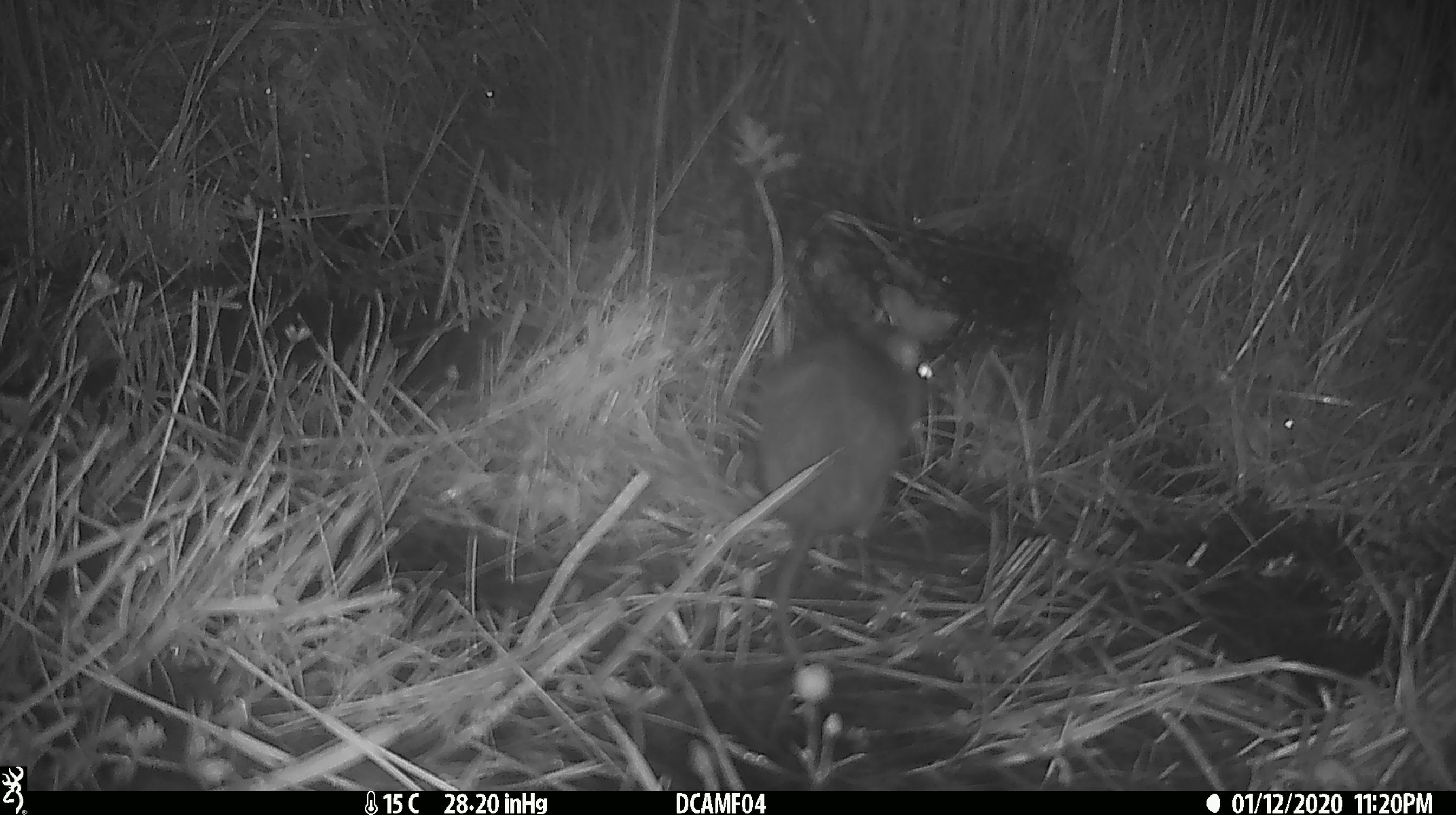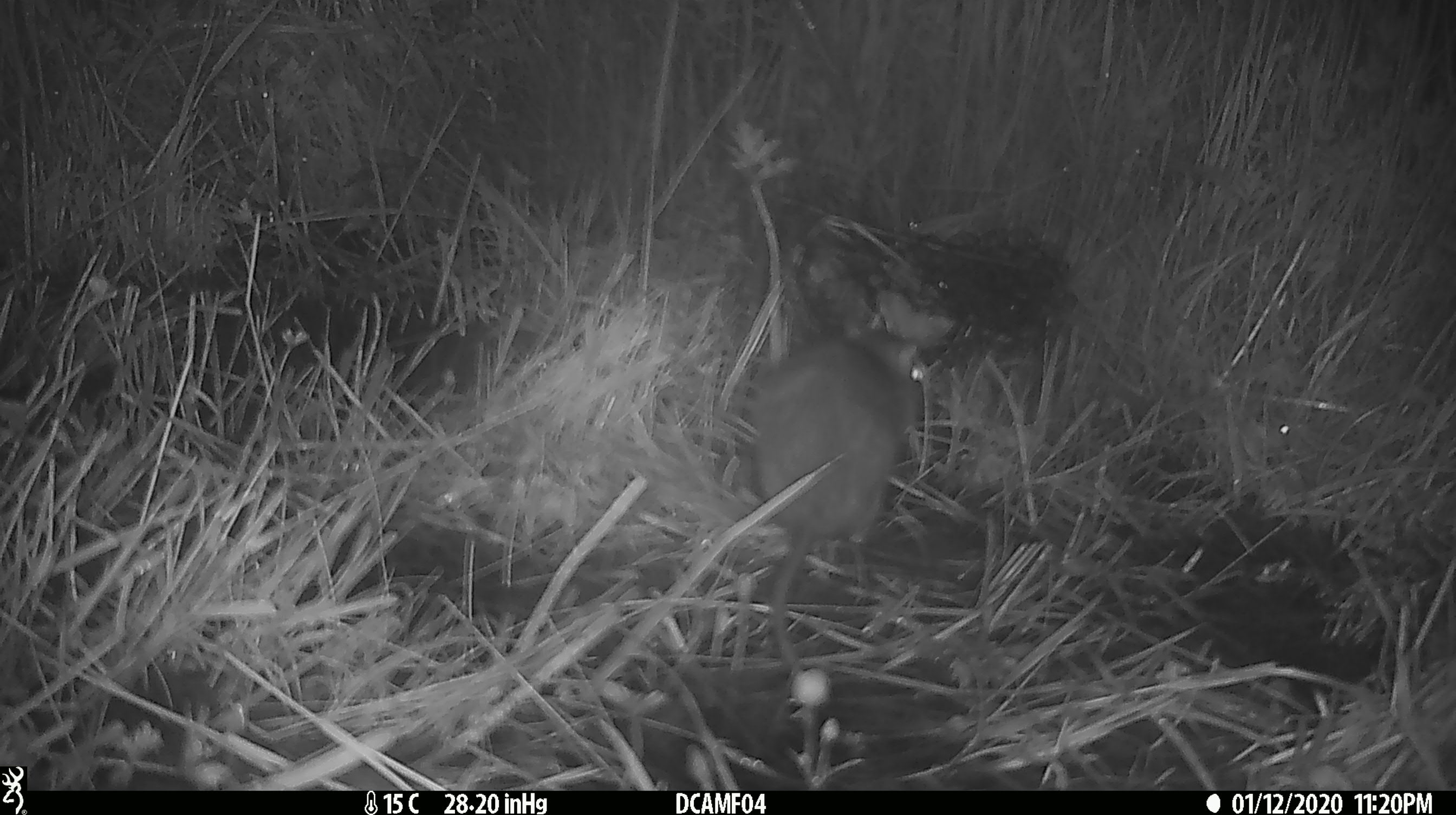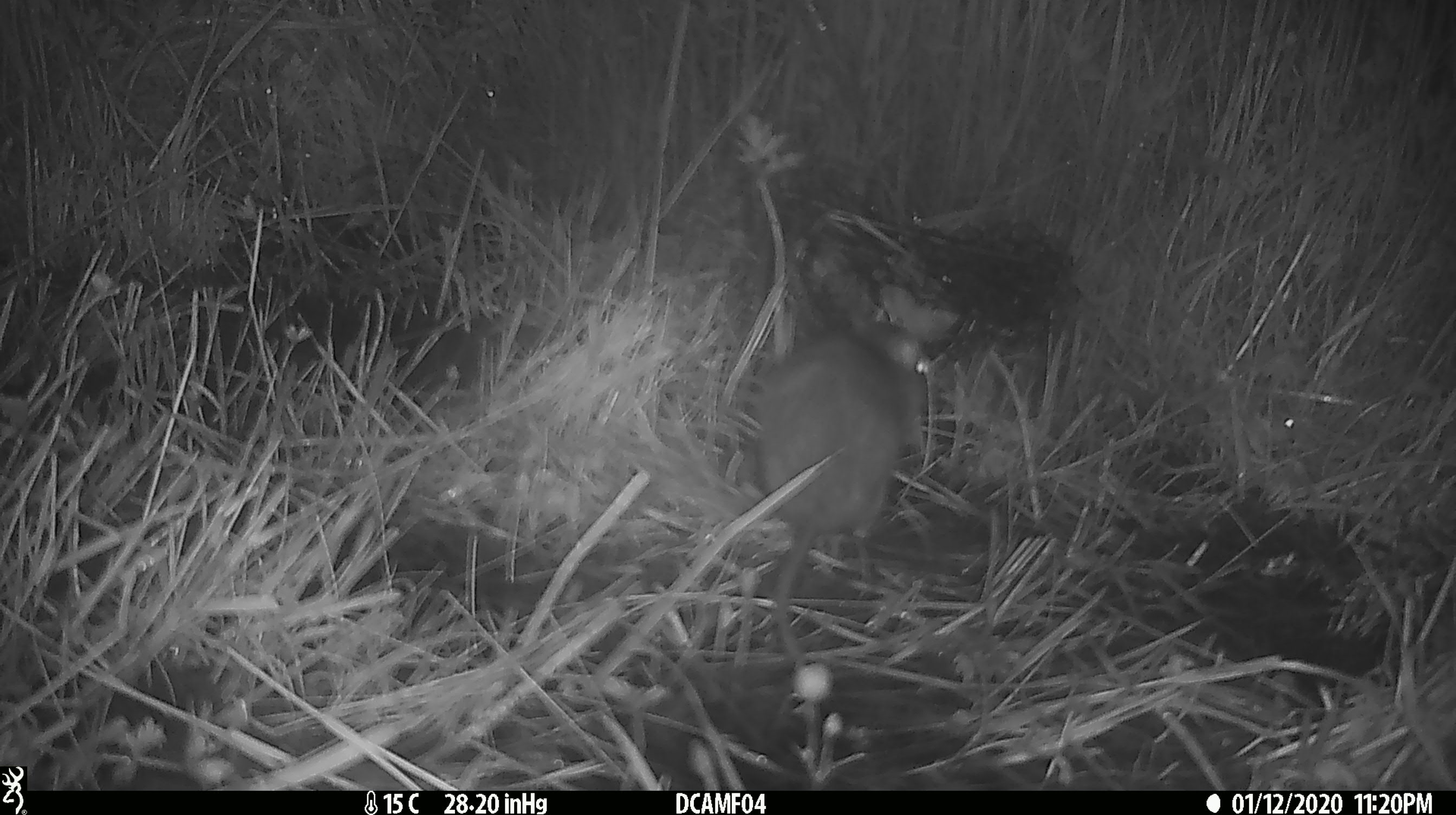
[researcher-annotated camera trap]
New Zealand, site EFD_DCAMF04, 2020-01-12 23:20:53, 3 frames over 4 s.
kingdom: Animalia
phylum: Chordata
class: Mammalia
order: Rodentia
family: Muridae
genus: Rattus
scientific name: Rattus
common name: rat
Rat (Rattus).